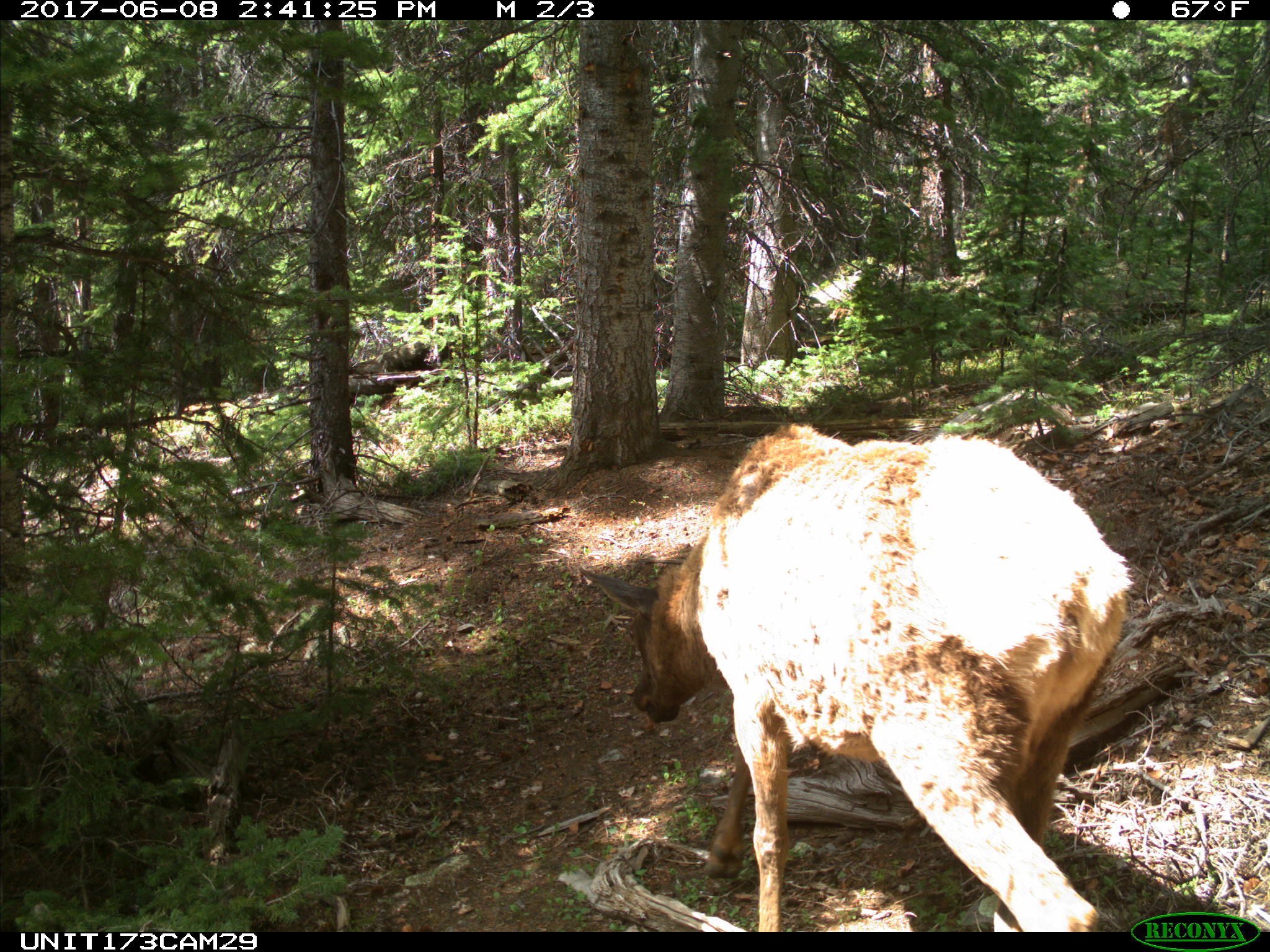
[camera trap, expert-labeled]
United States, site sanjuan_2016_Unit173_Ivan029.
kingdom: Animalia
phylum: Chordata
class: Mammalia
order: Artiodactyla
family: Cervidae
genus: Cervus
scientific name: Cervus elaphus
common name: red deer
Cervus elaphus (red deer).